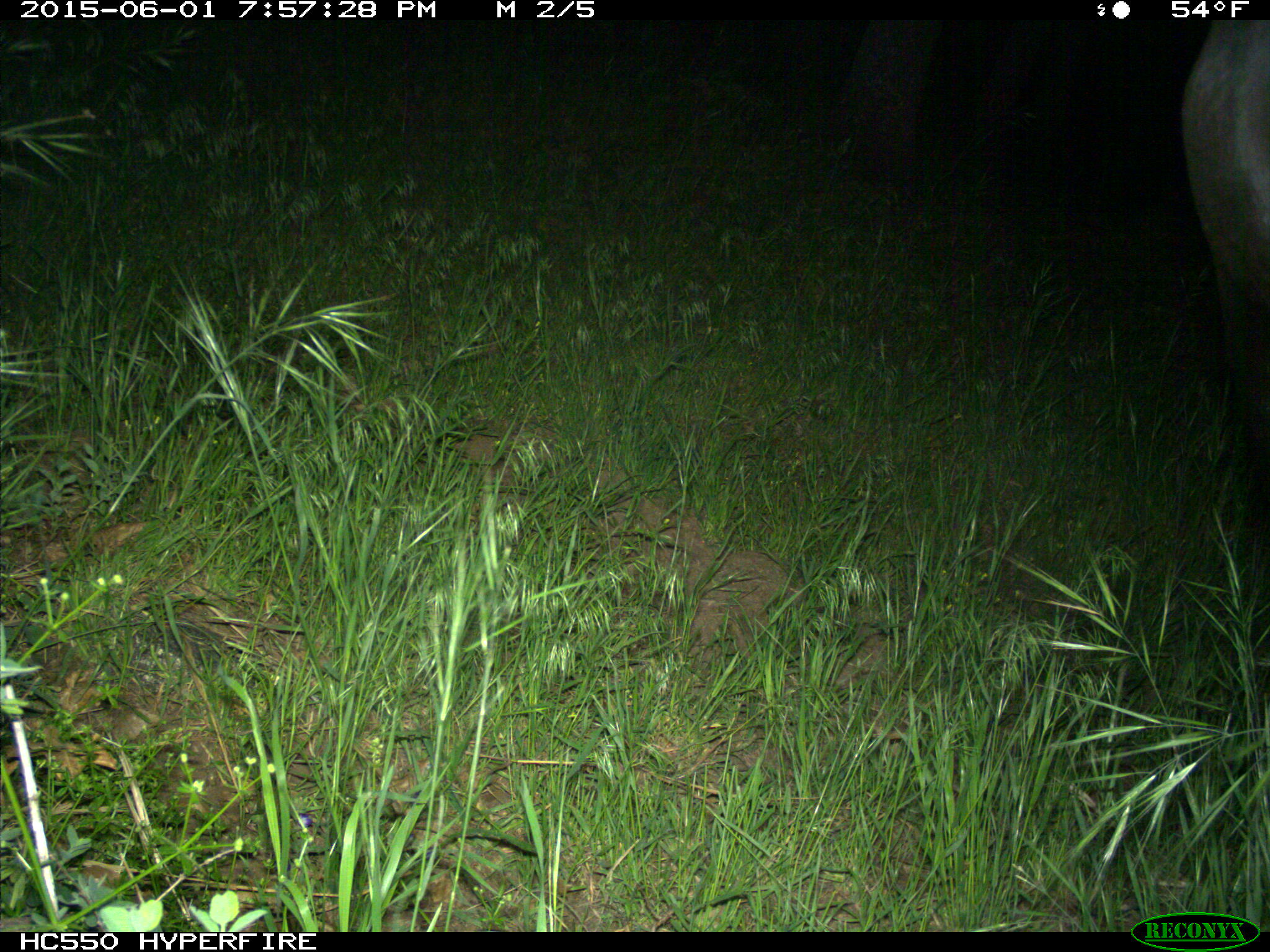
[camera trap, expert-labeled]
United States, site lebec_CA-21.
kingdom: Animalia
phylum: Chordata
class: Mammalia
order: Artiodactyla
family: Bovidae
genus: Bos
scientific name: Bos taurus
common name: domestic cow